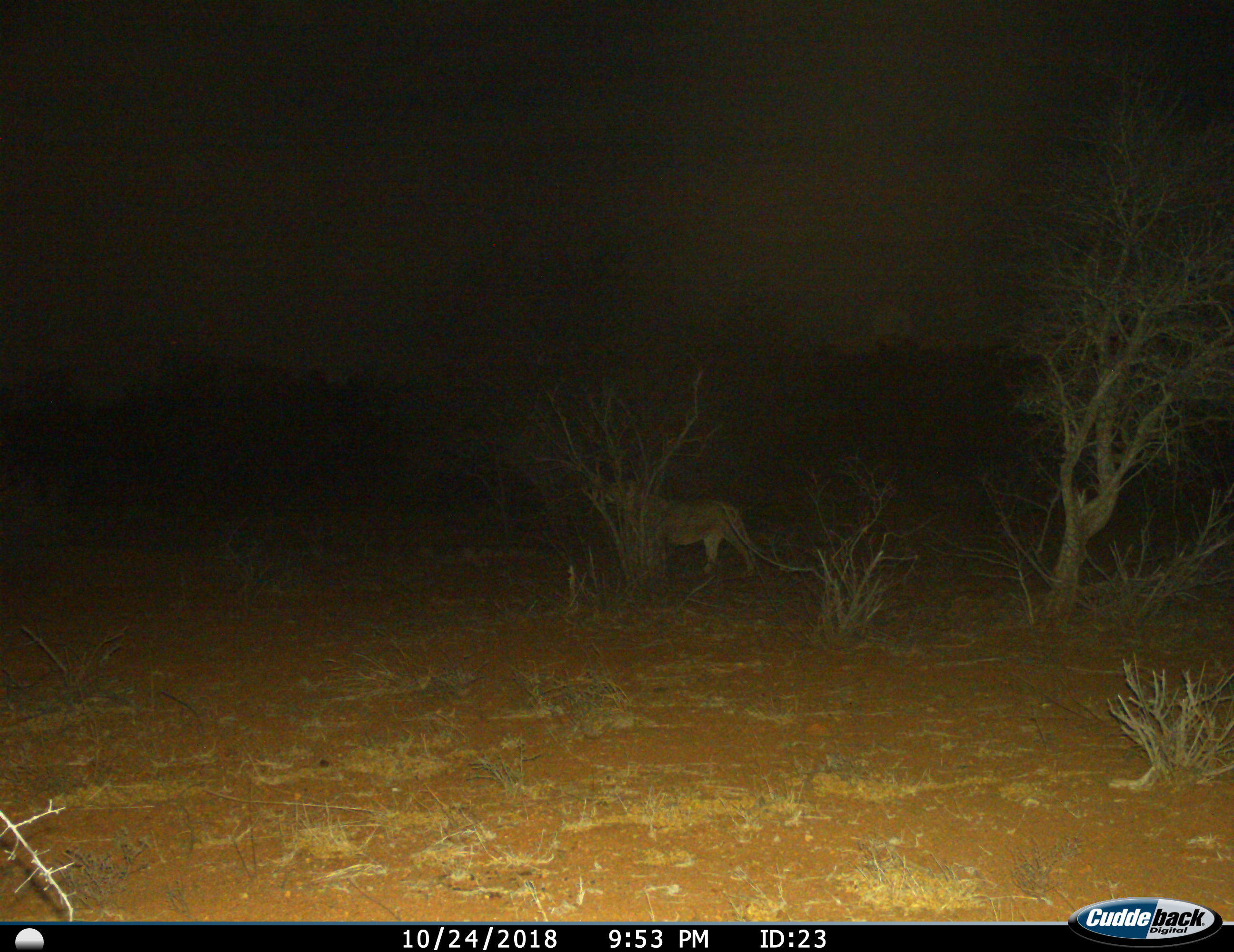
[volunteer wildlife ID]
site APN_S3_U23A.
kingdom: Animalia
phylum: Chordata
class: Mammalia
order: Carnivora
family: Felidae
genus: Panthera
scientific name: Panthera leo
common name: lion female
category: lionfemale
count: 1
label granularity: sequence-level